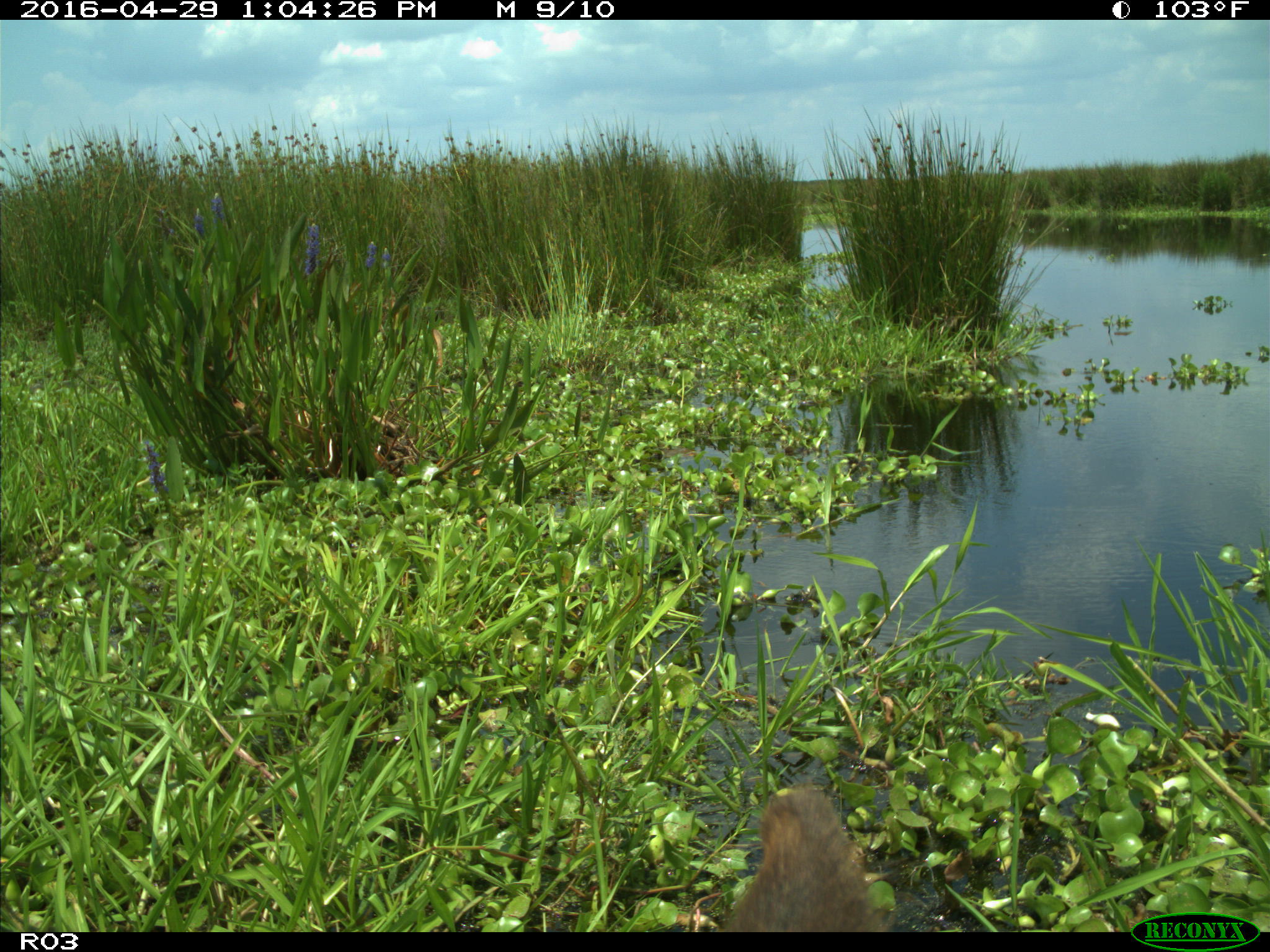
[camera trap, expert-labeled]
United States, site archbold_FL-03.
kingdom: Animalia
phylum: Chordata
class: Mammalia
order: Artiodactyla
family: Bovidae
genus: Bos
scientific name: Bos taurus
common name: domestic cow